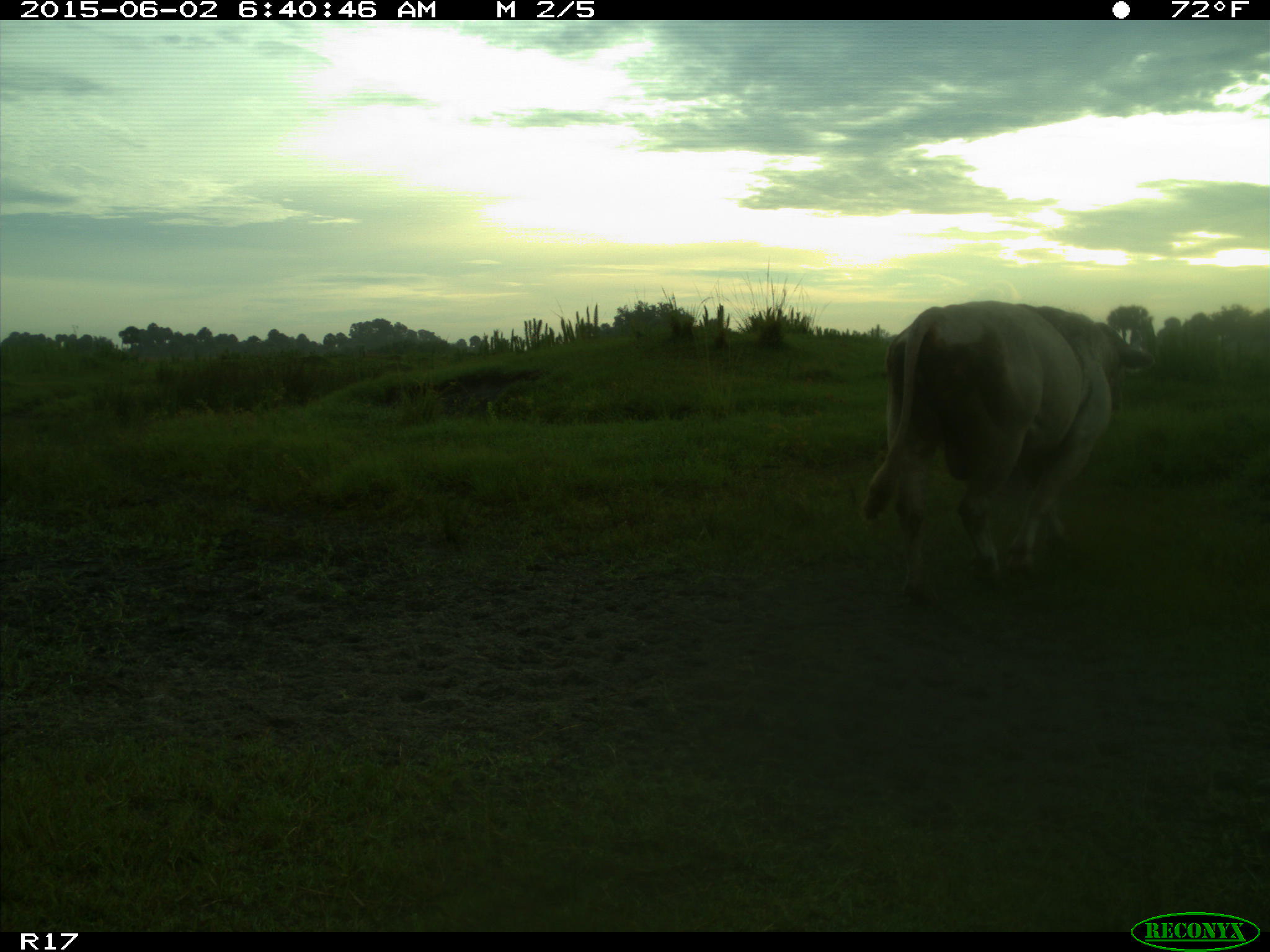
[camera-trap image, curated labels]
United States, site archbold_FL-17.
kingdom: Animalia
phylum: Chordata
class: Mammalia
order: Artiodactyla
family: Bovidae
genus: Bos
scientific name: Bos taurus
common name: domestic cow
Bos taurus (domestic cow).